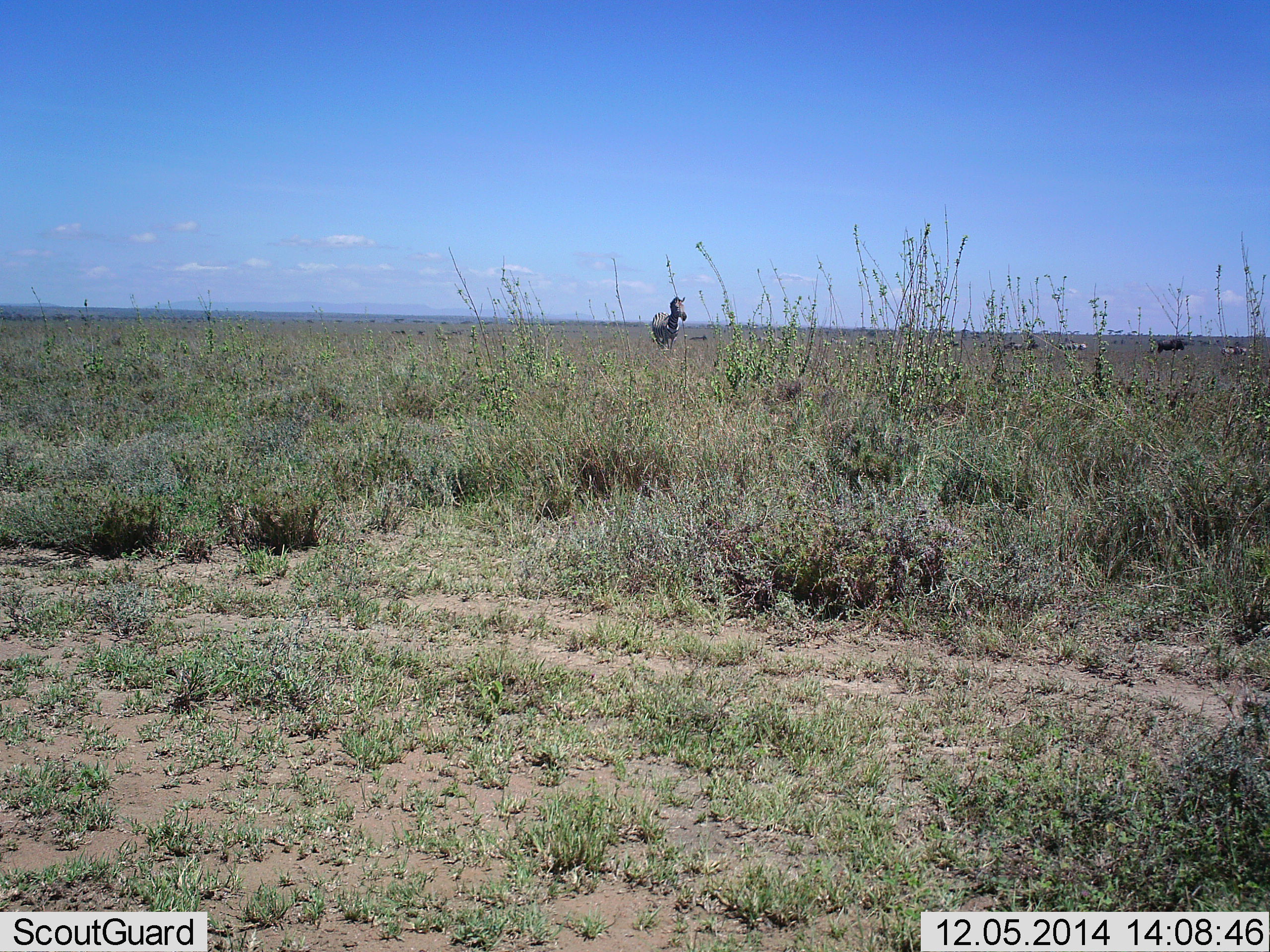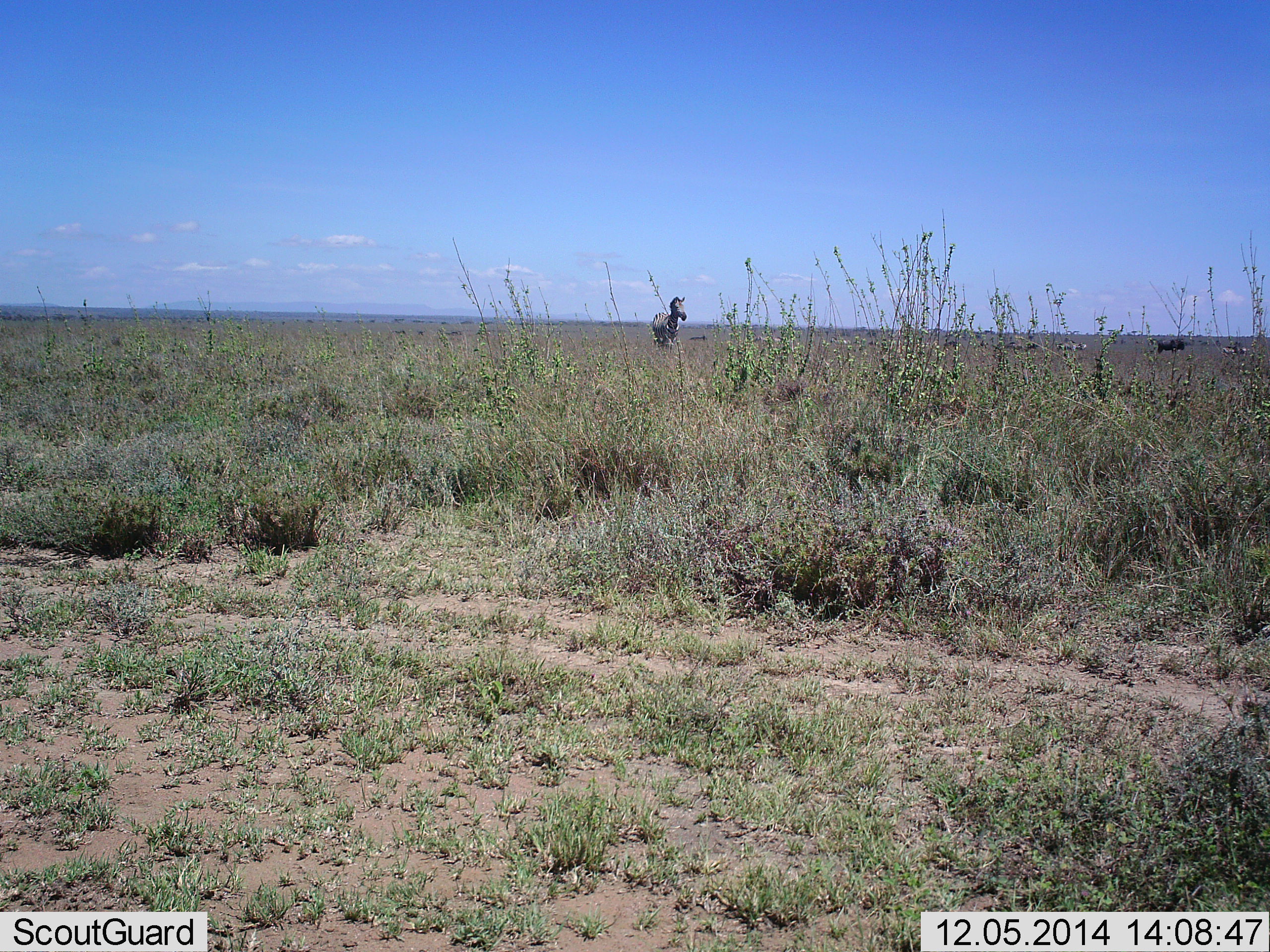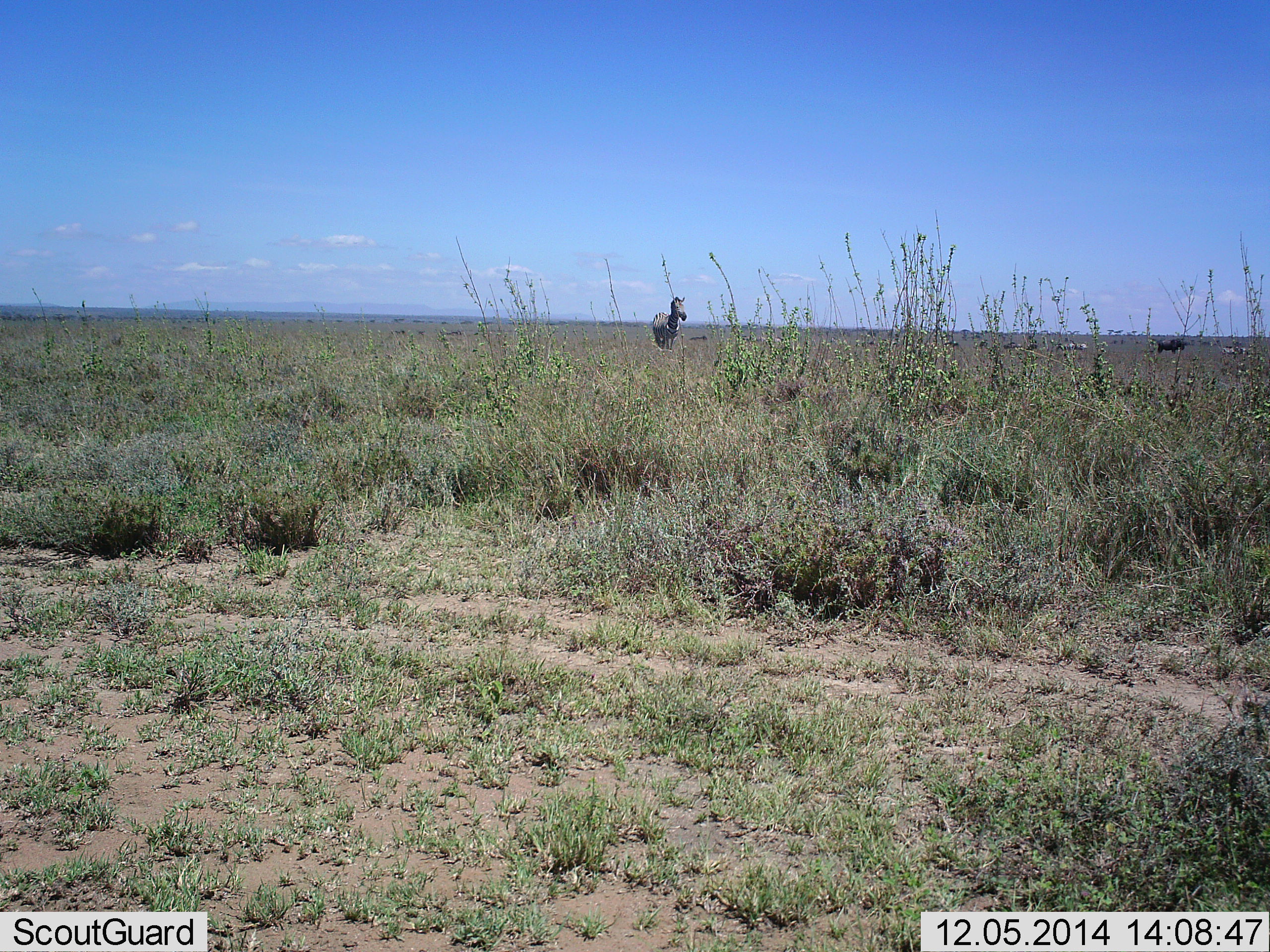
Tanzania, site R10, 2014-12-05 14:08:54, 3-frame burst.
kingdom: Animalia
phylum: Chordata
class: Mammalia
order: Perissodactyla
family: Equidae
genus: Equus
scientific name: Equus quagga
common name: plains zebra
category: zebra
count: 1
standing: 83%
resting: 0%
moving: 17%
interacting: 0%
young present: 0%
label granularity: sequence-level